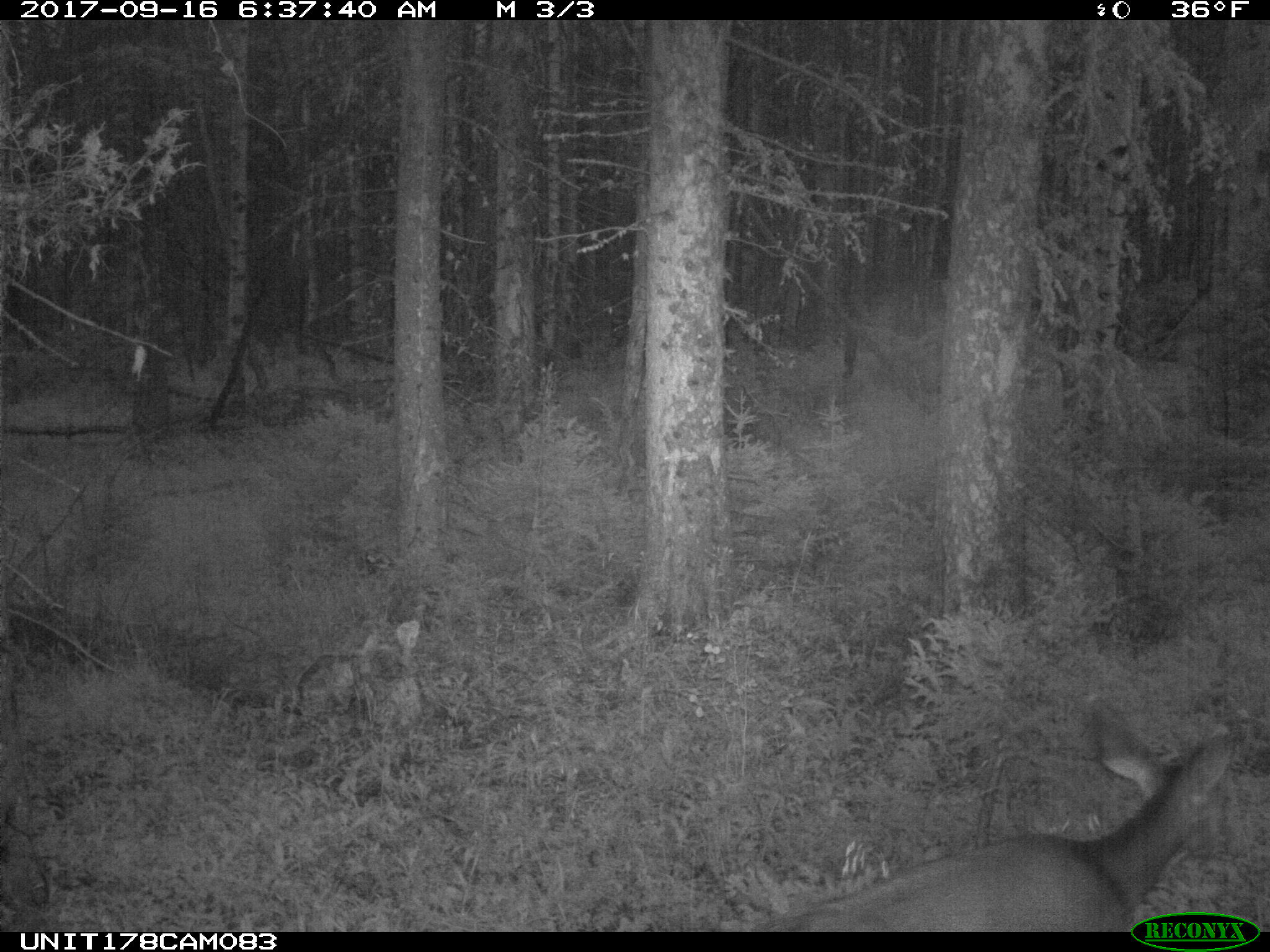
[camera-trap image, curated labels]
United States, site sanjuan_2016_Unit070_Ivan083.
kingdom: Animalia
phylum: Chordata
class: Mammalia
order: Artiodactyla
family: Cervidae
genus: Odocoileus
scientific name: Odocoileus hemionus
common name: mule deer